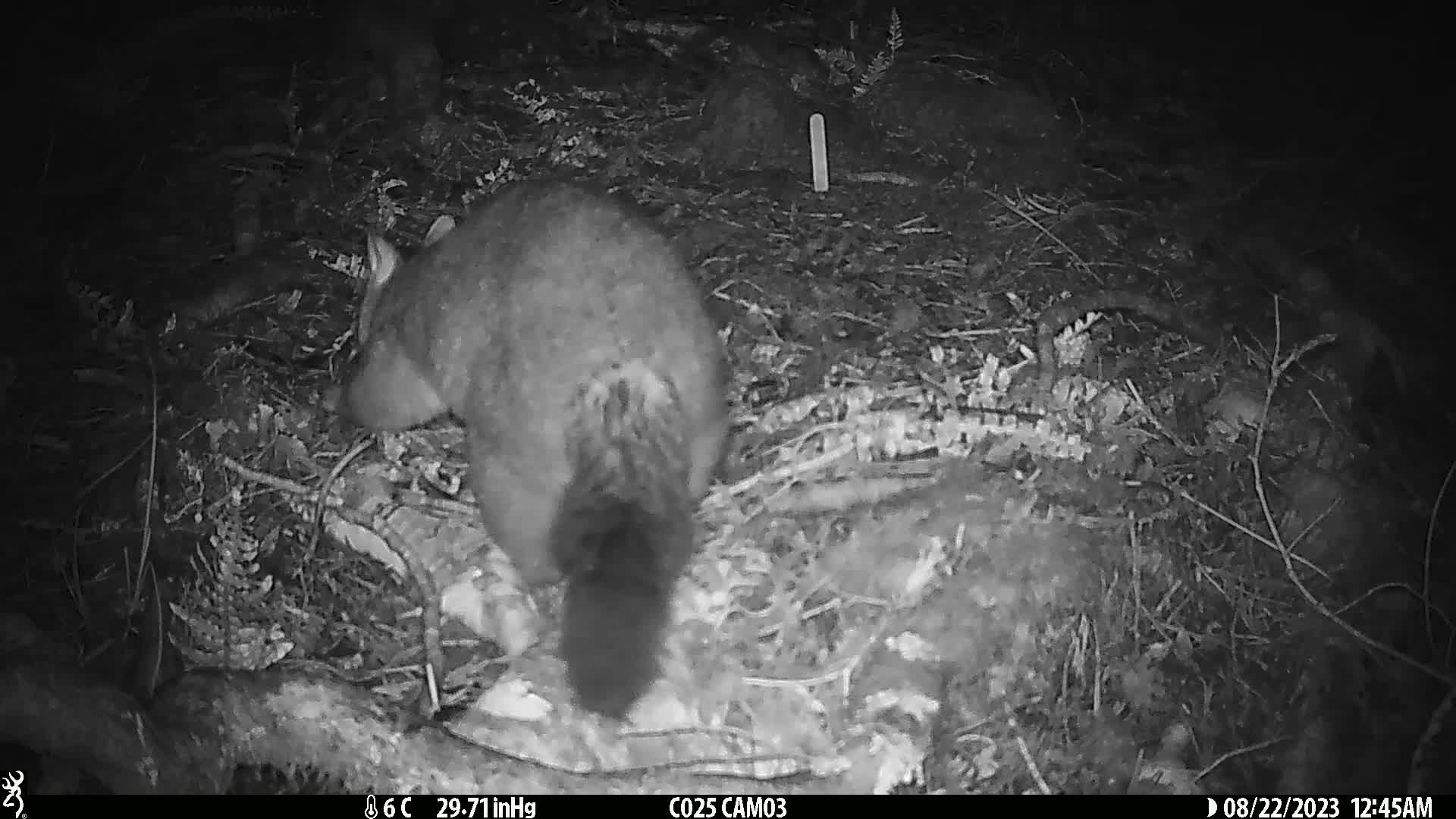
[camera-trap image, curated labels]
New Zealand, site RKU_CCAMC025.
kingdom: Animalia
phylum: Chordata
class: Mammalia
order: Diprotodontia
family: Phalangeridae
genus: Trichosurus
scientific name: Trichosurus vulpecula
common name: common brushtail possum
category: possum